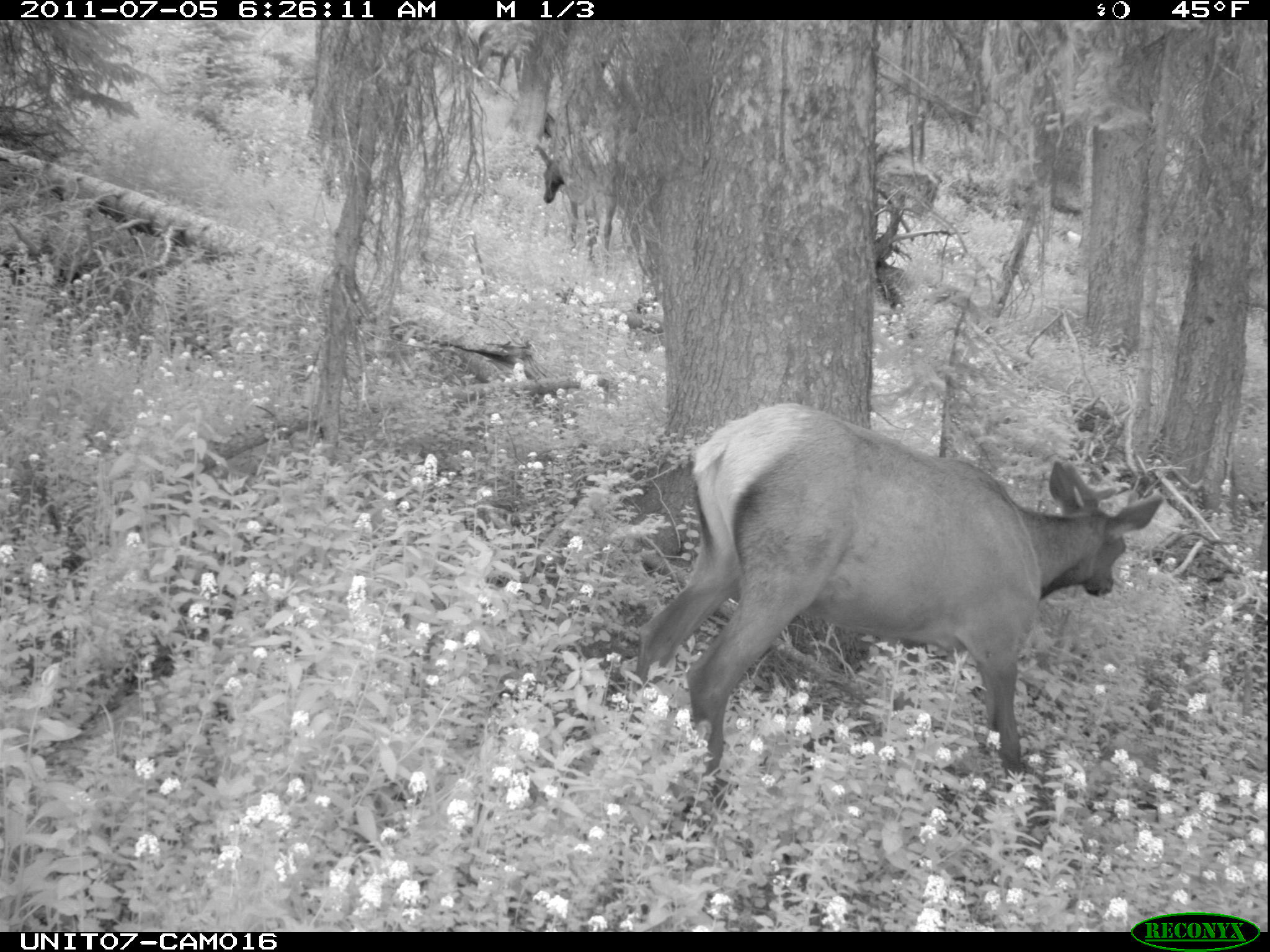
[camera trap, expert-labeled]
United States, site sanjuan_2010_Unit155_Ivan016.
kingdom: Animalia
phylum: Chordata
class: Mammalia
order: Artiodactyla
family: Cervidae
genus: Cervus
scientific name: Cervus elaphus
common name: red deer